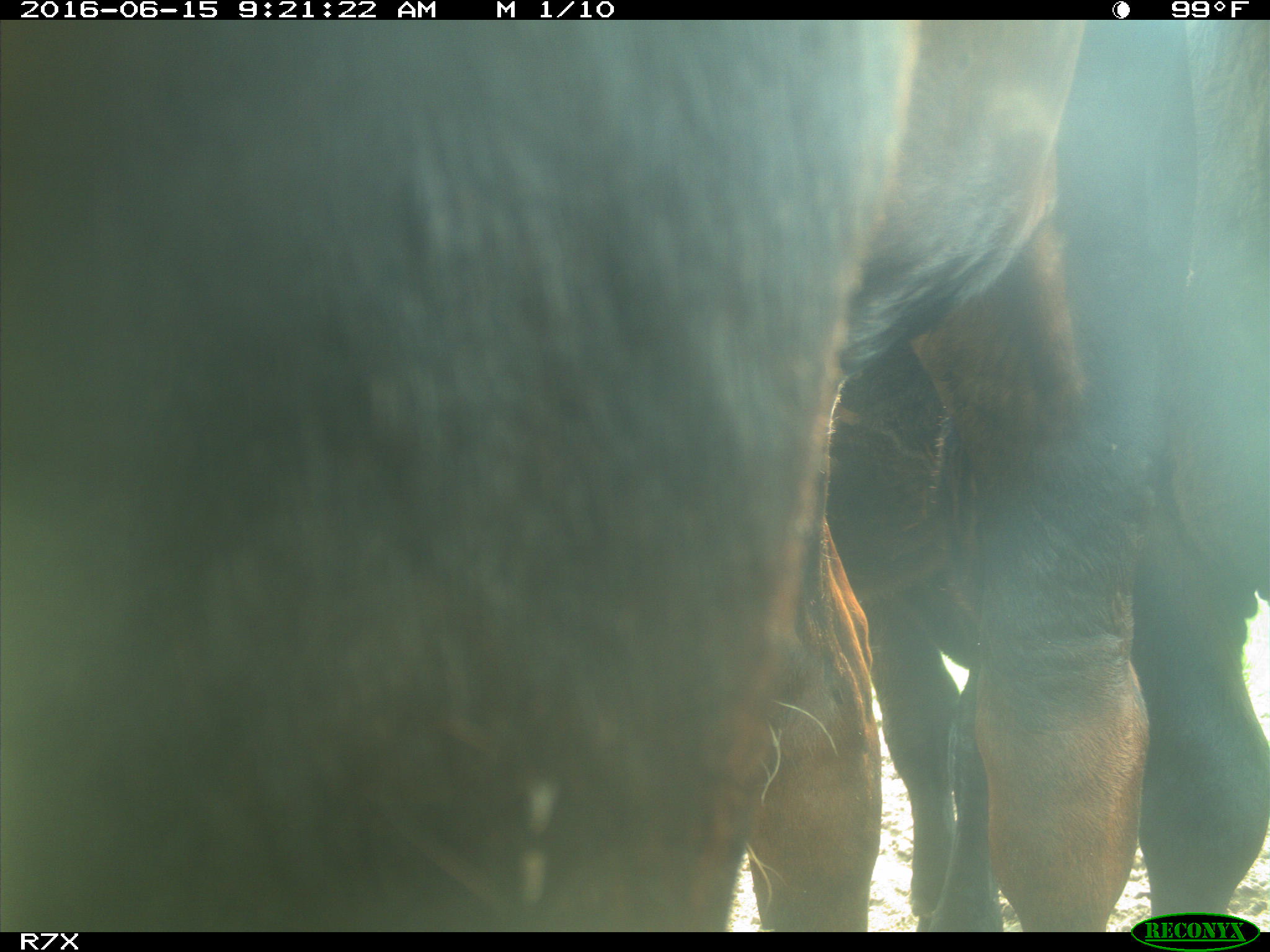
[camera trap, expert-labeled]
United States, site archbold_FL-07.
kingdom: Animalia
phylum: Chordata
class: Mammalia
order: Artiodactyla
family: Bovidae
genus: Bos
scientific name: Bos taurus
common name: domestic cow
Bos taurus (domestic cow).